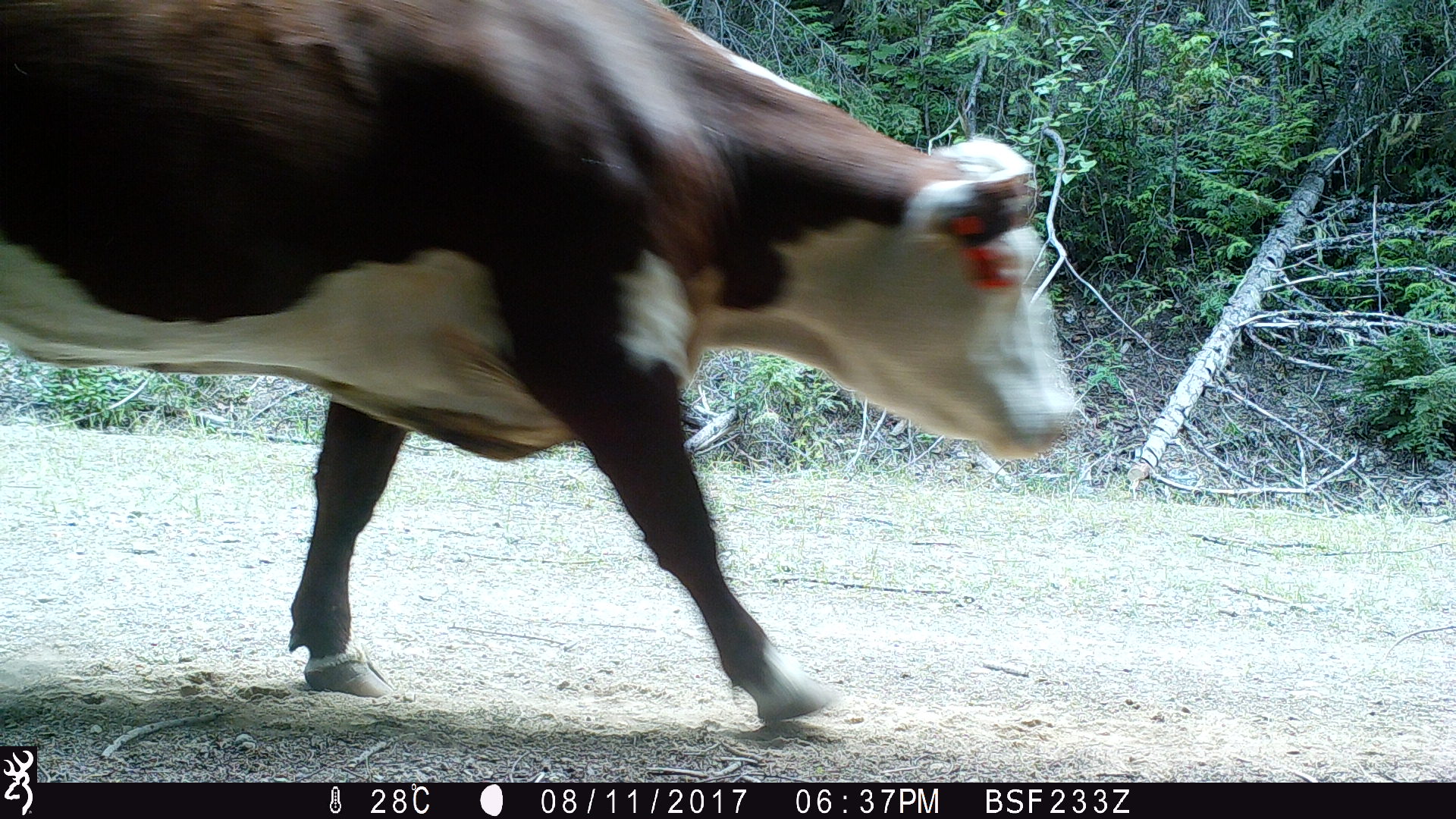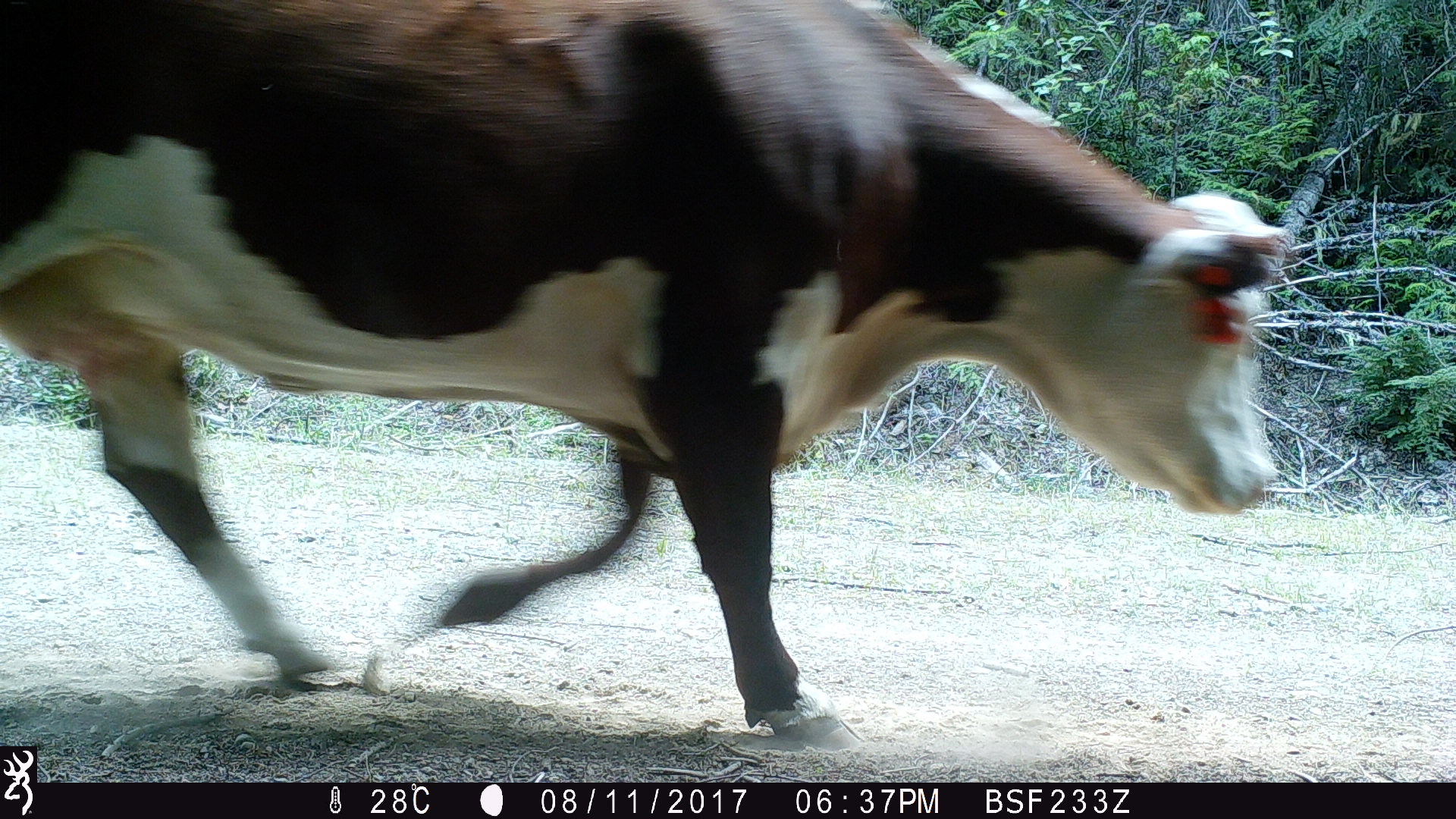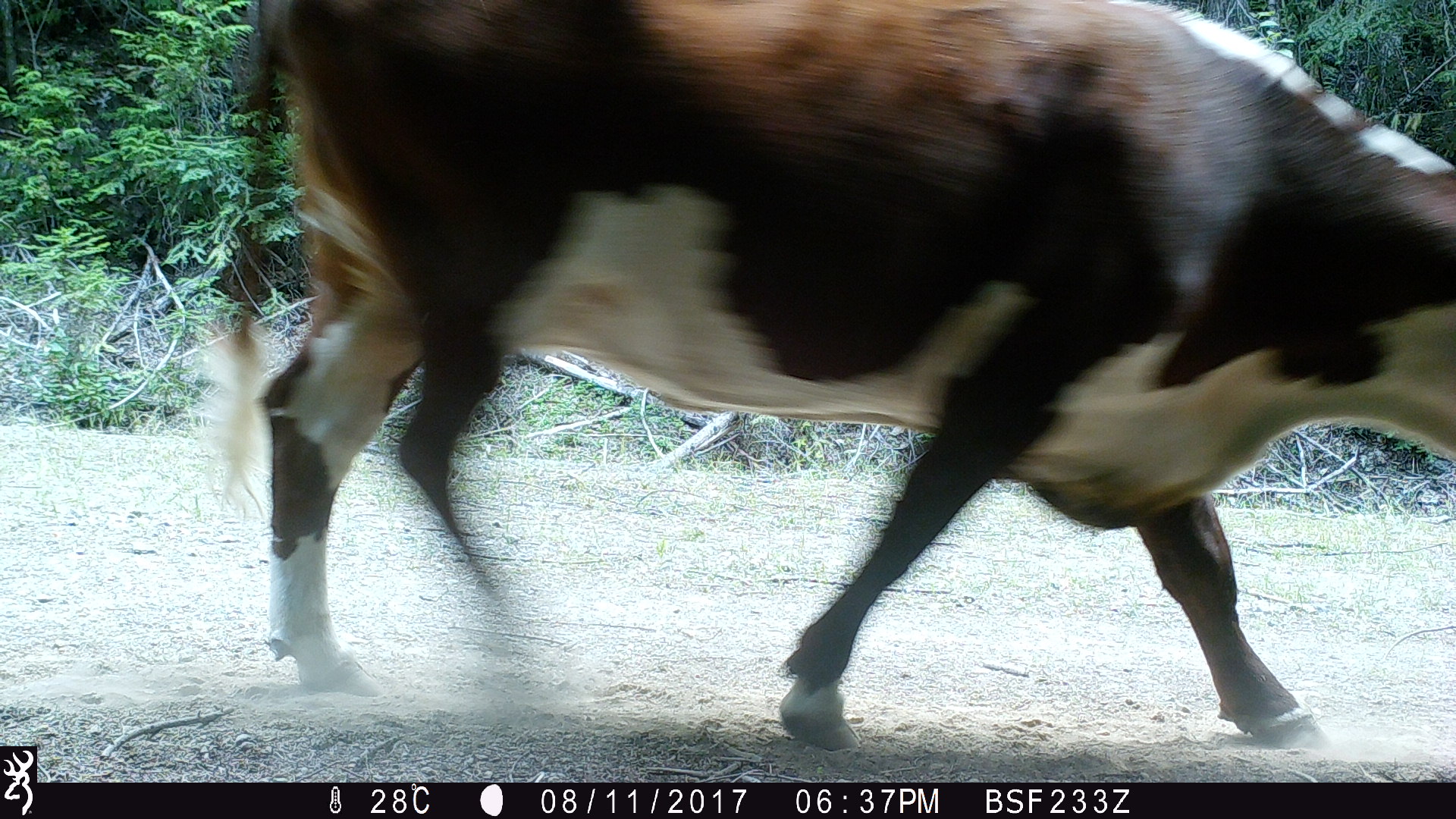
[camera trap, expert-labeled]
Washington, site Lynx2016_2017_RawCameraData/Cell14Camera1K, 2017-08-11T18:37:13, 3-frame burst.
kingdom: Animalia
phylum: Chordata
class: Mammalia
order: Artiodactyla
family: Bovidae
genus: Bos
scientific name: Bos taurus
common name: domestic cattle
Domestic cattle (Bos taurus). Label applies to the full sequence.